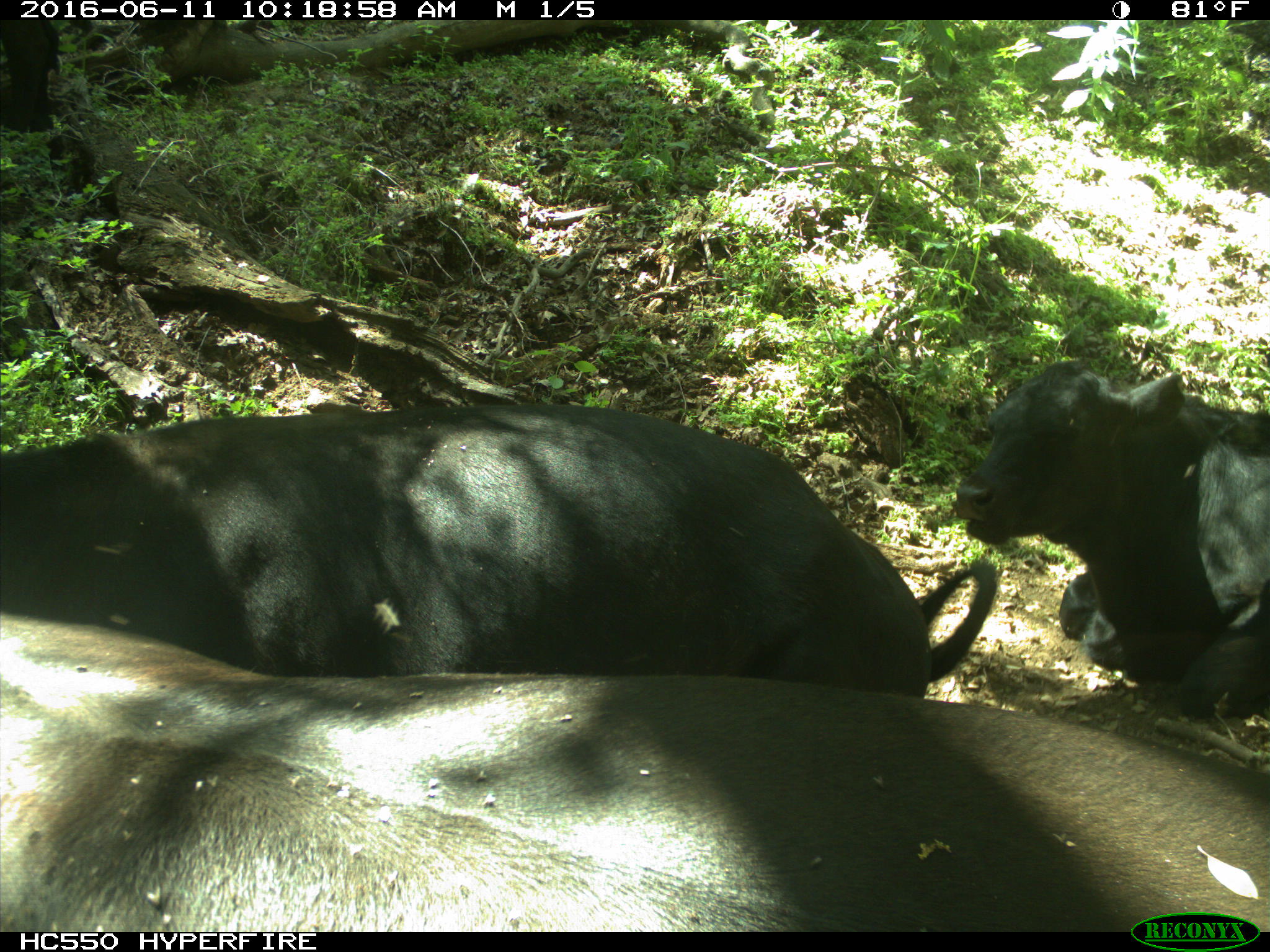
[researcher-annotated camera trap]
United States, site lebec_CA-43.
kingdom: Animalia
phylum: Chordata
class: Mammalia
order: Artiodactyla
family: Bovidae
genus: Bos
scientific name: Bos taurus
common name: domestic cow